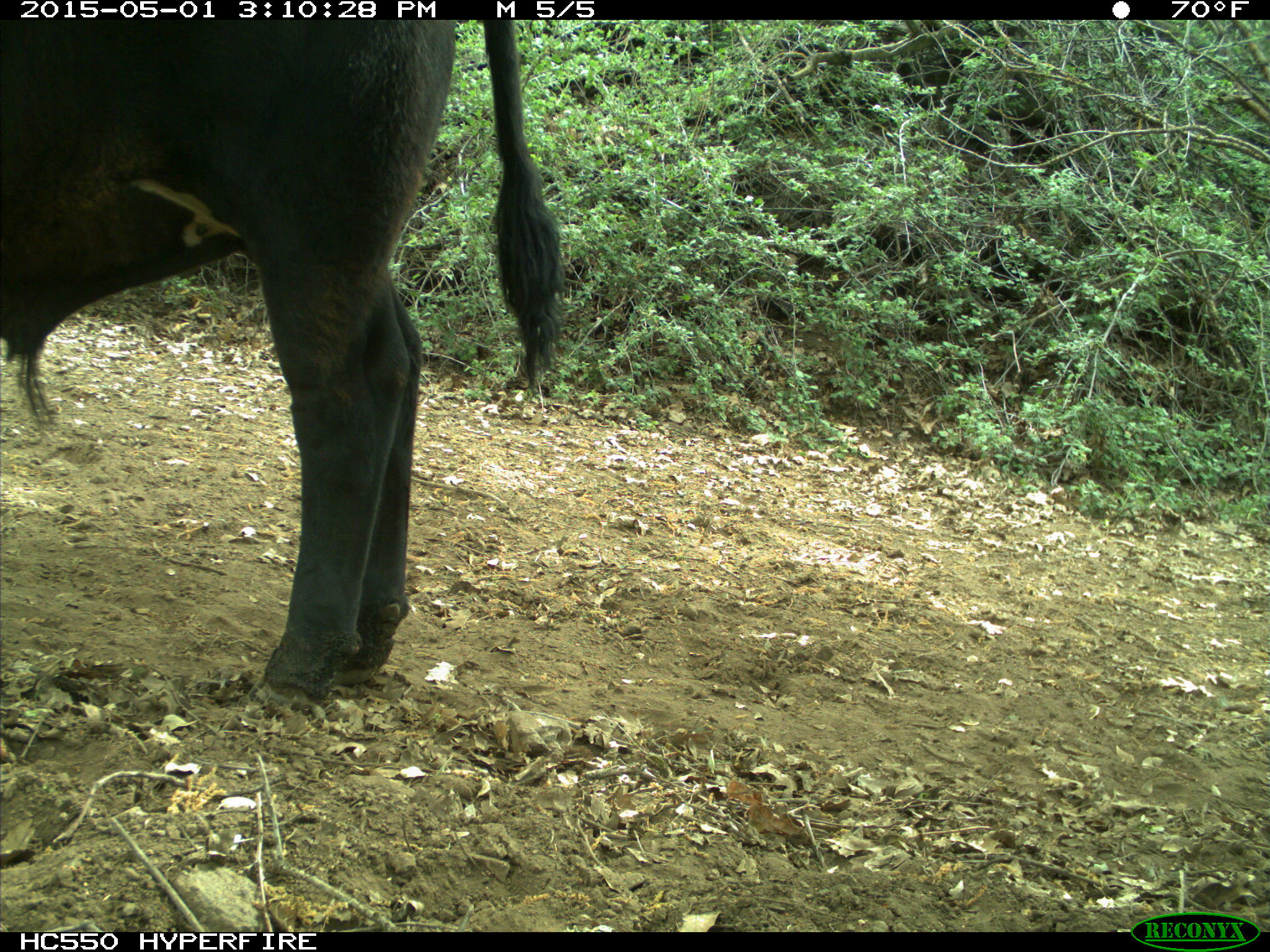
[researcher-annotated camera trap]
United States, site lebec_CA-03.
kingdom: Animalia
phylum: Chordata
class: Mammalia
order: Artiodactyla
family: Bovidae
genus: Bos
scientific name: Bos taurus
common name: domestic cow